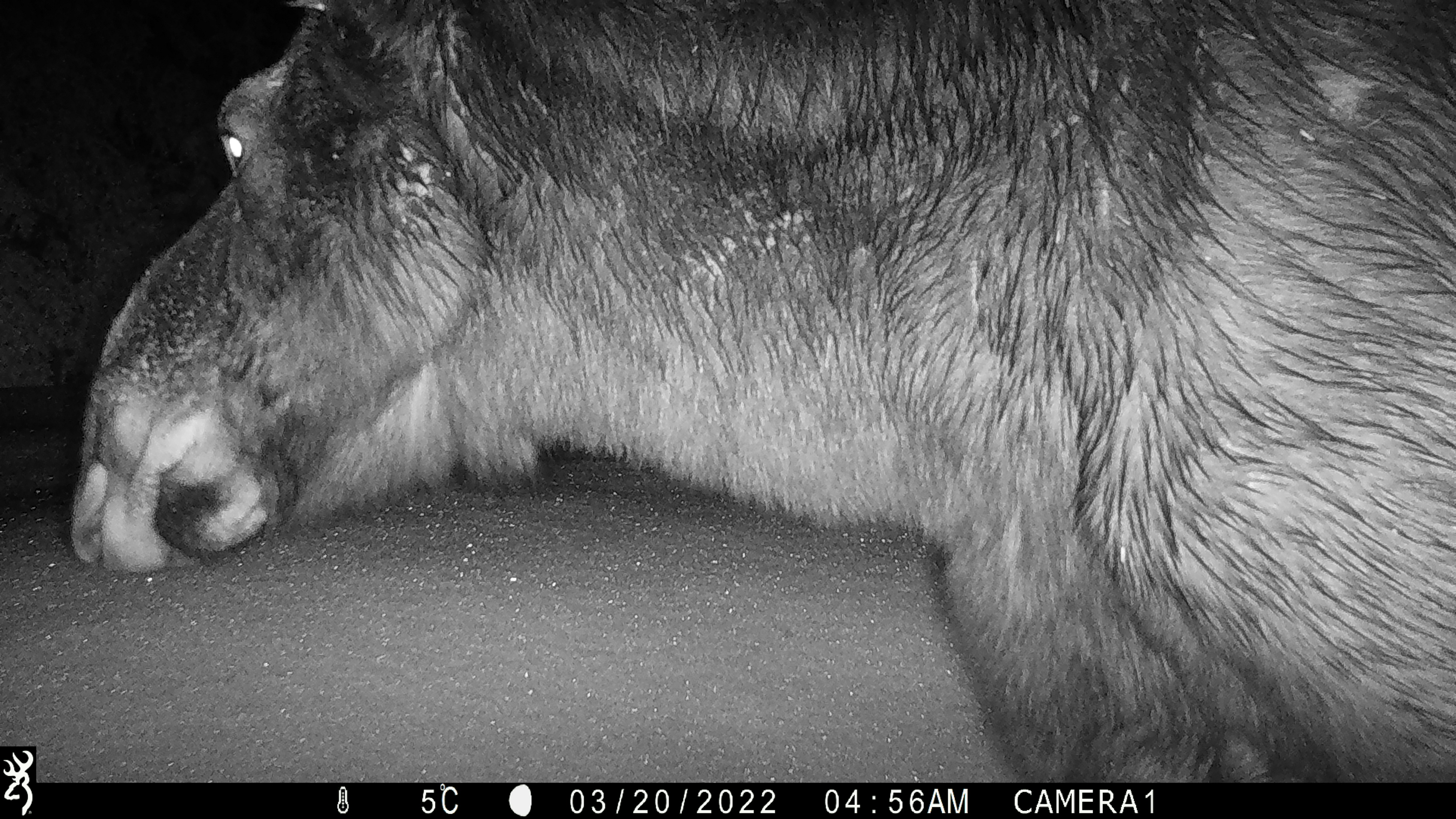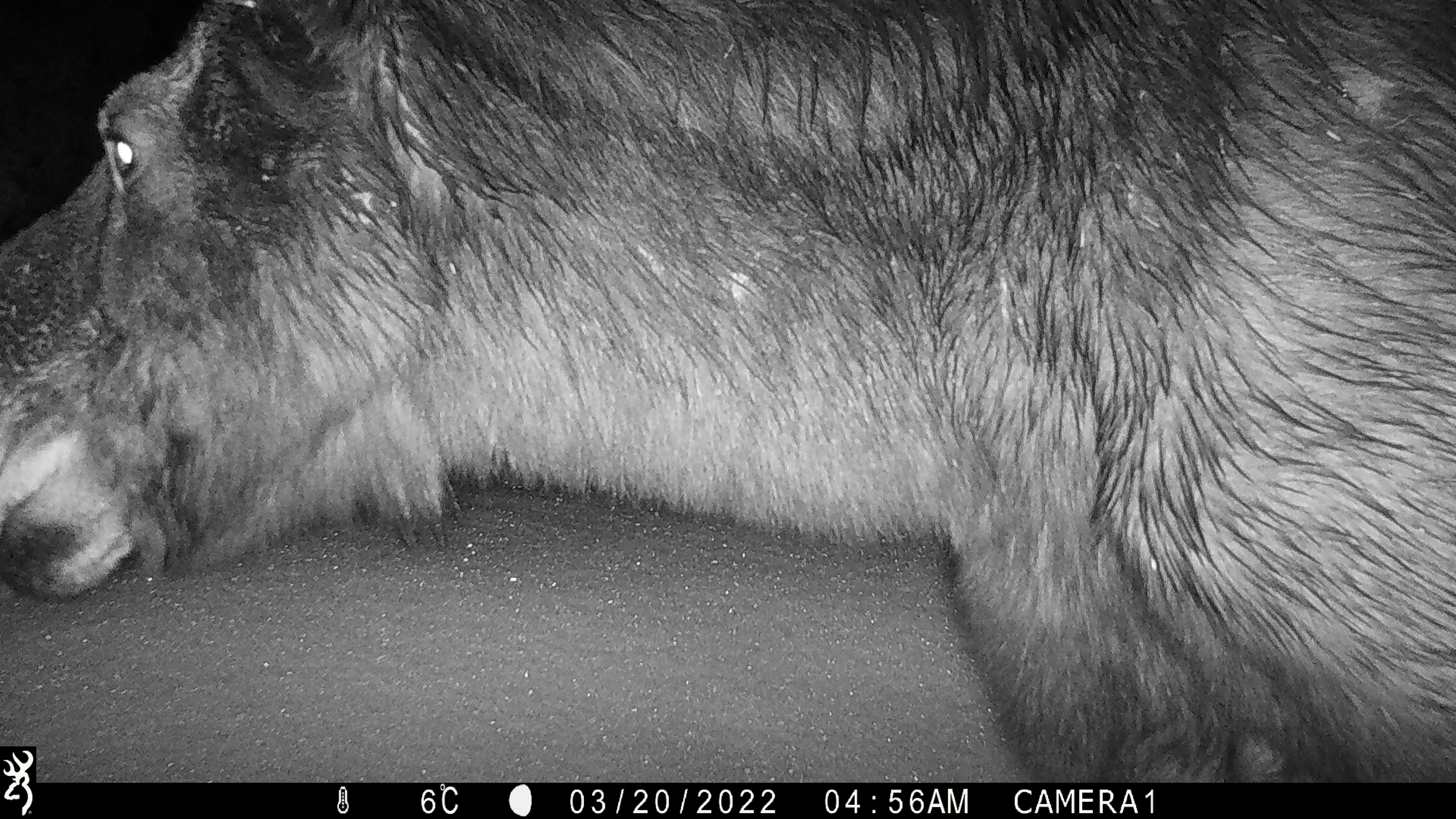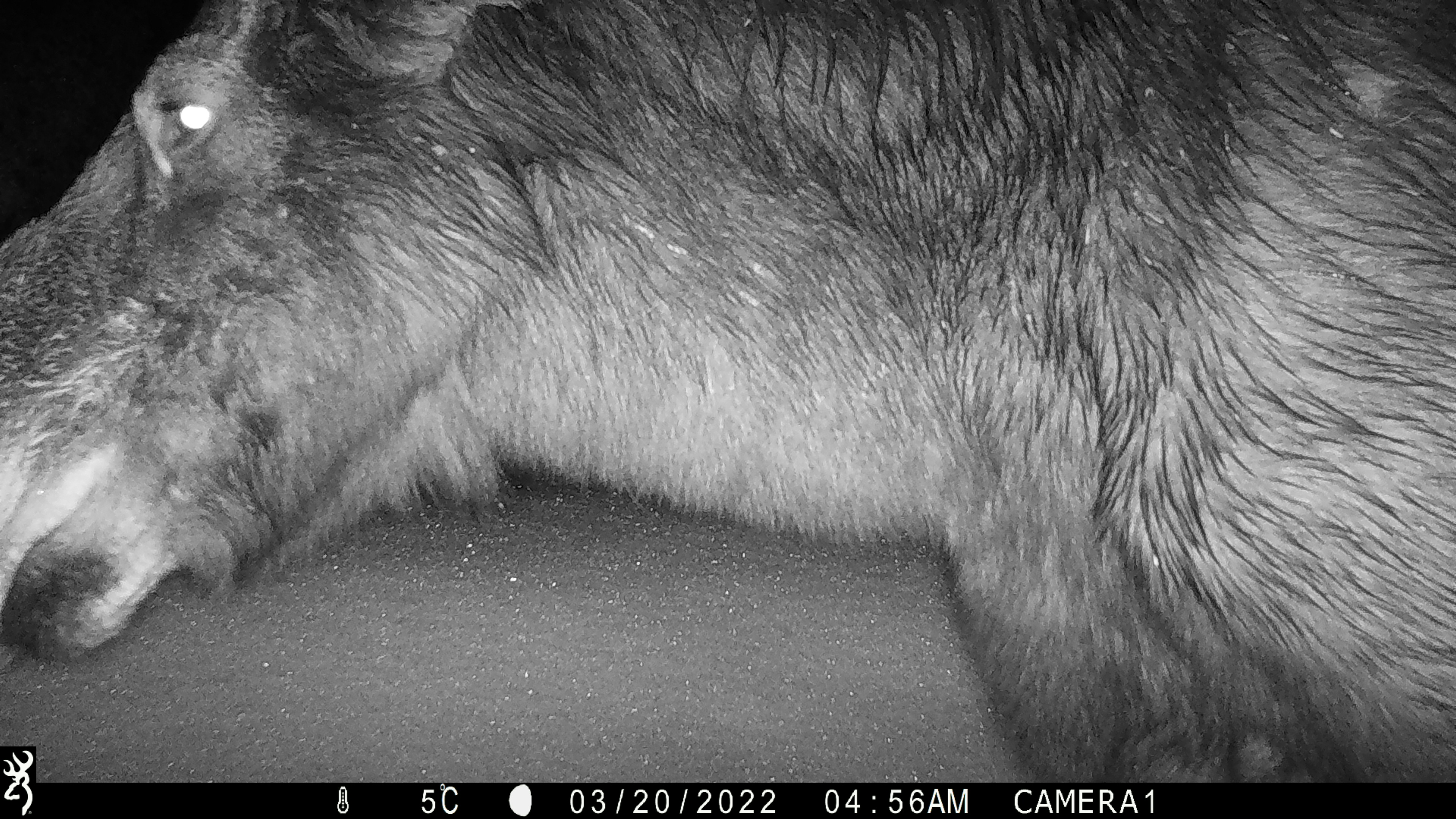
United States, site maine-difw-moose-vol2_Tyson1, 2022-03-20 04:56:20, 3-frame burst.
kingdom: Animalia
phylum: Chordata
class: Mammalia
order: Artiodactyla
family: Cervidae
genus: Alces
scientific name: Alces alces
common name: moose